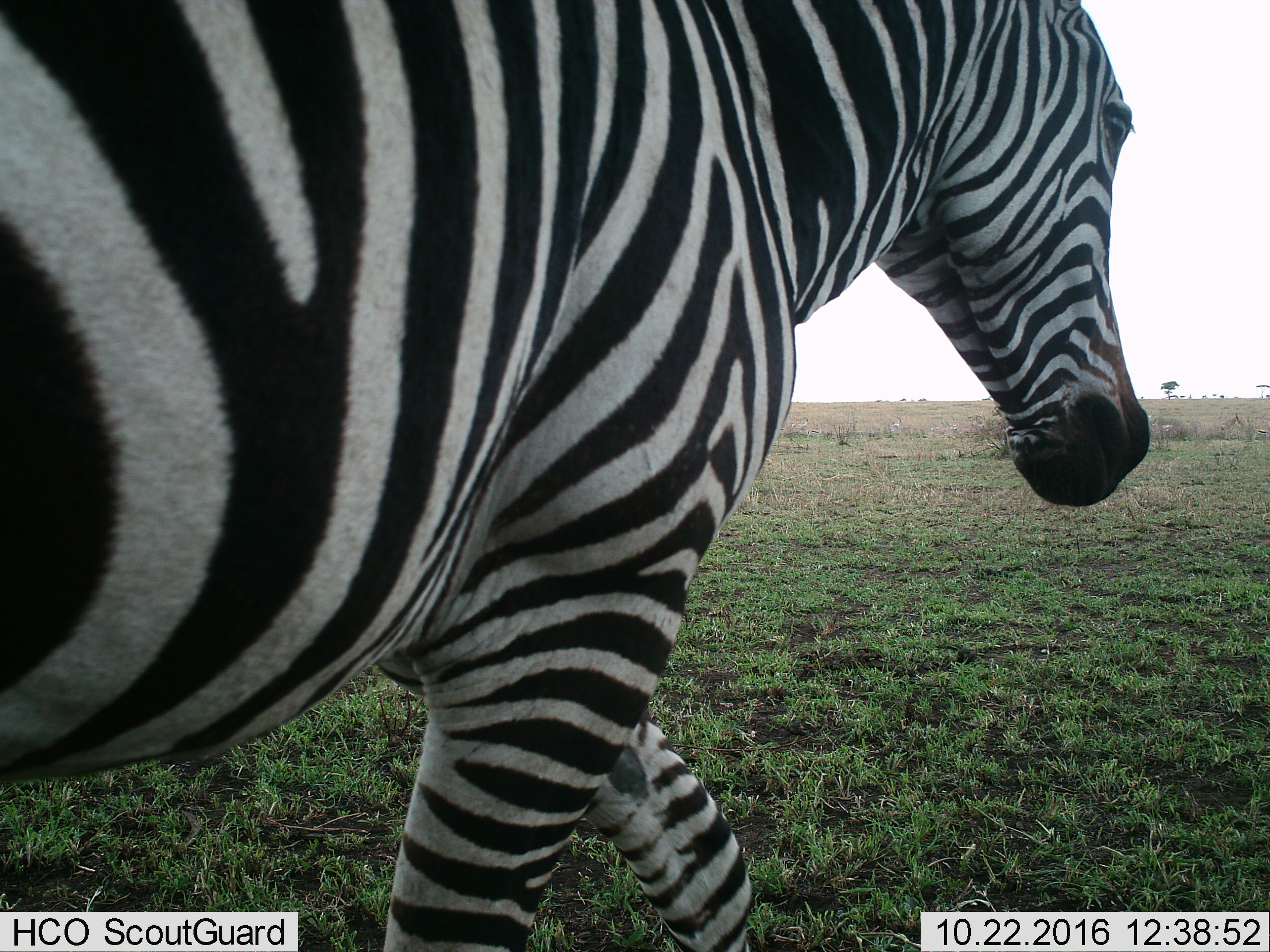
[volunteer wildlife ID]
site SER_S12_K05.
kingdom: Animalia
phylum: Chordata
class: Mammalia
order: Perissodactyla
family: Equidae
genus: Equus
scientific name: Equus quagga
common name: plains zebra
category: zebraplains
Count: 1.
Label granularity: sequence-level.